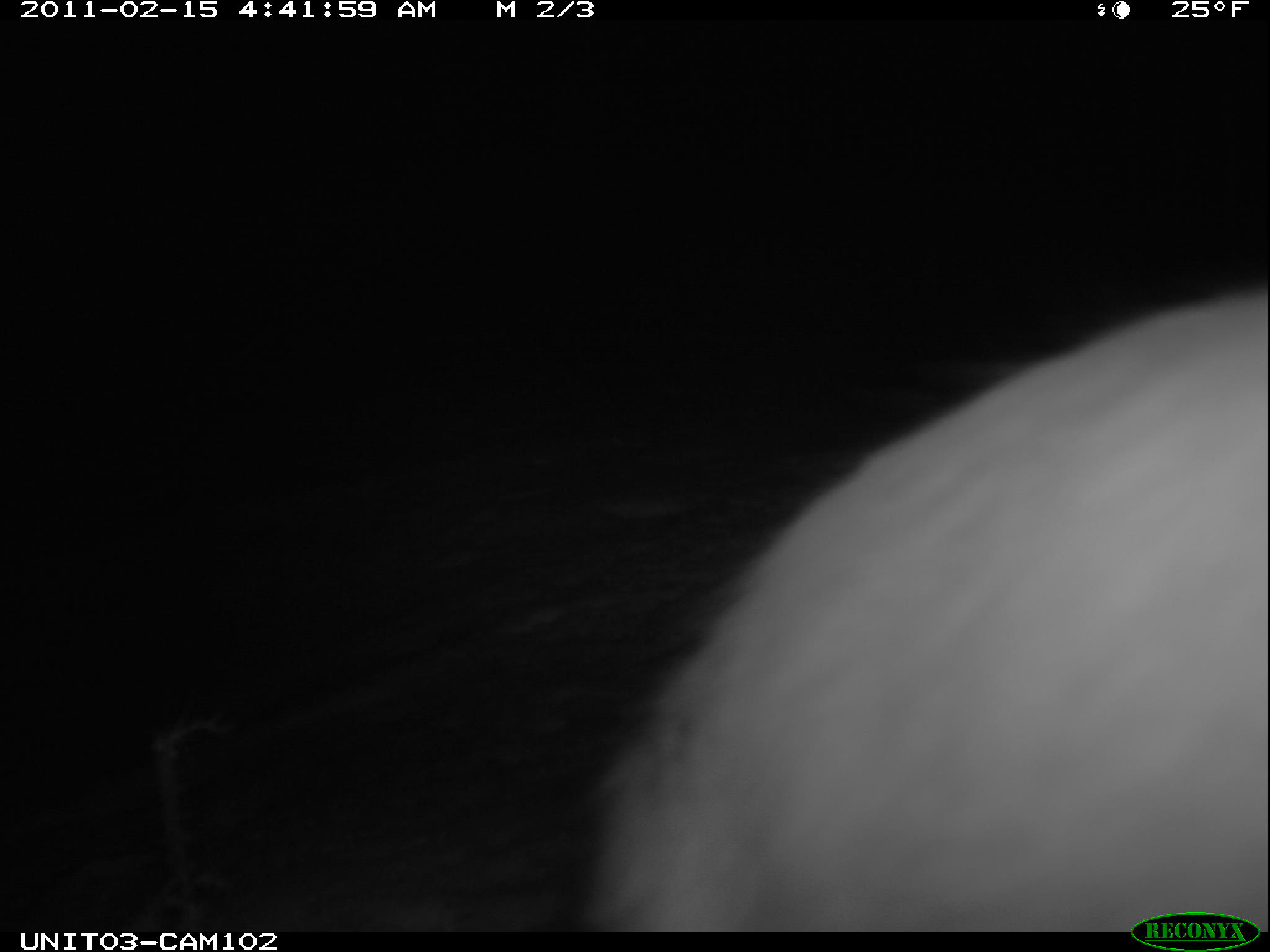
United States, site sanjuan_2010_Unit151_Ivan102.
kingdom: Animalia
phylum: Chordata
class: Mammalia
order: Lagomorpha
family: Leporidae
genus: Lepus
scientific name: Lepus americanus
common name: snowshoe hare